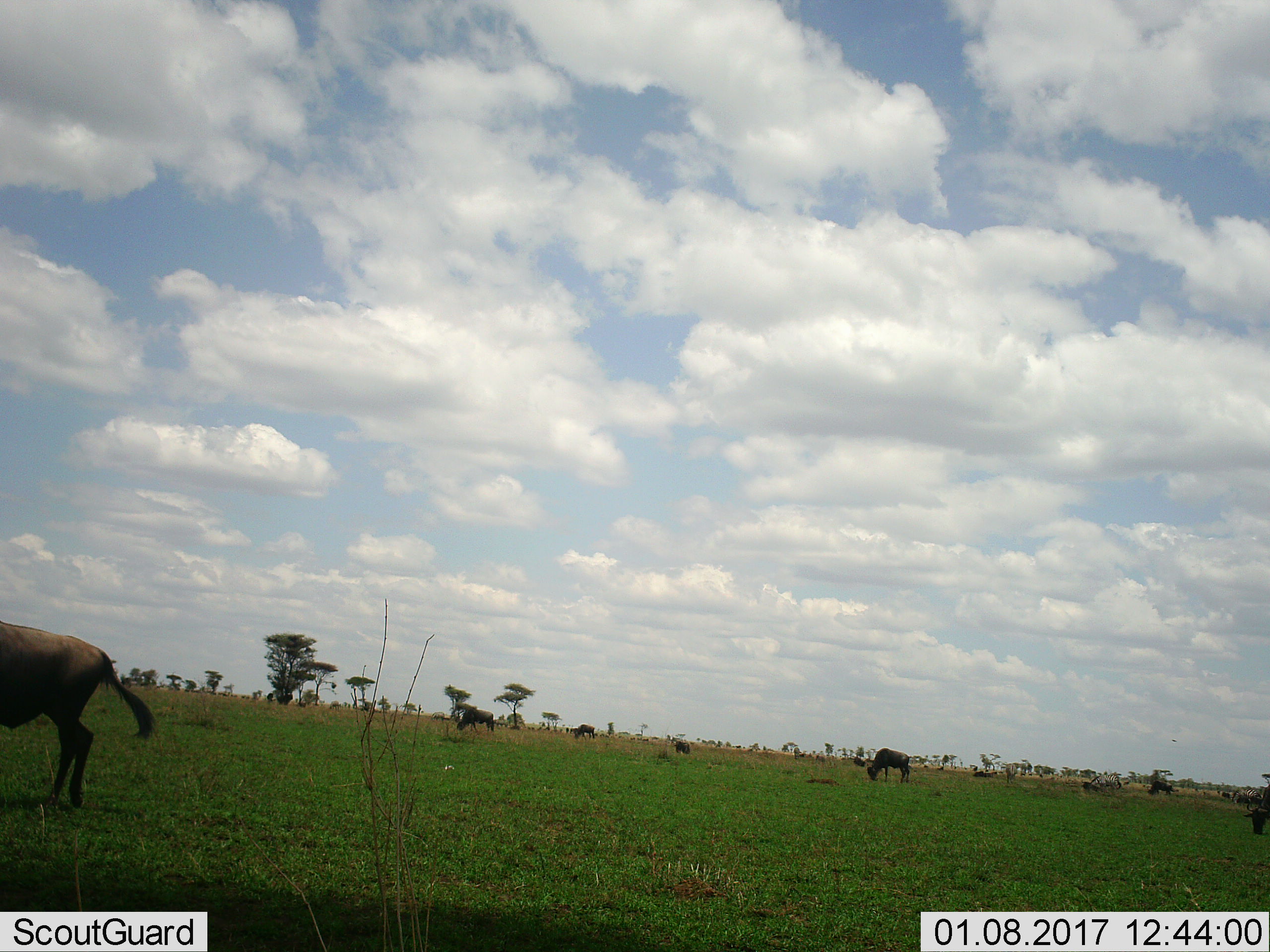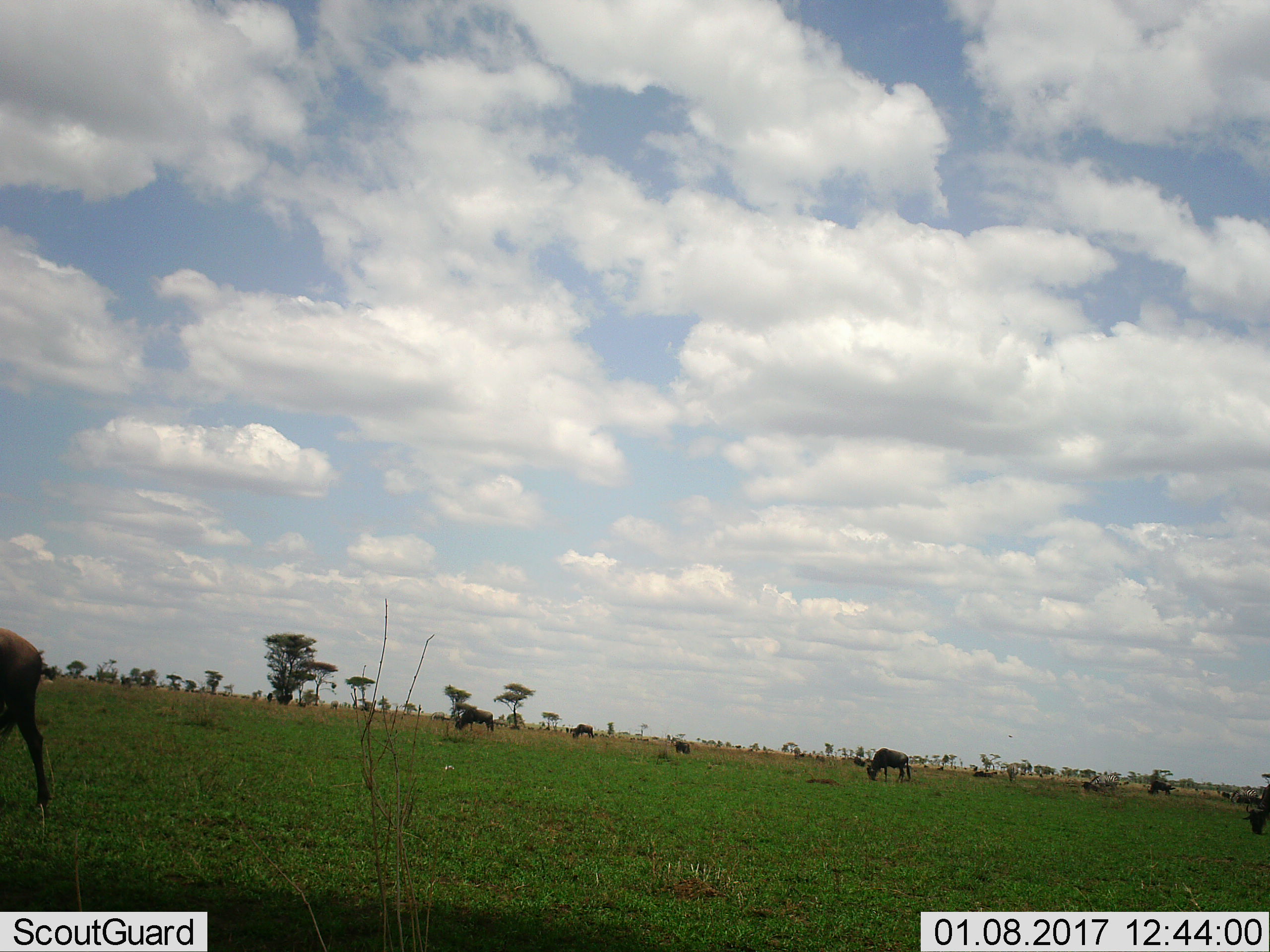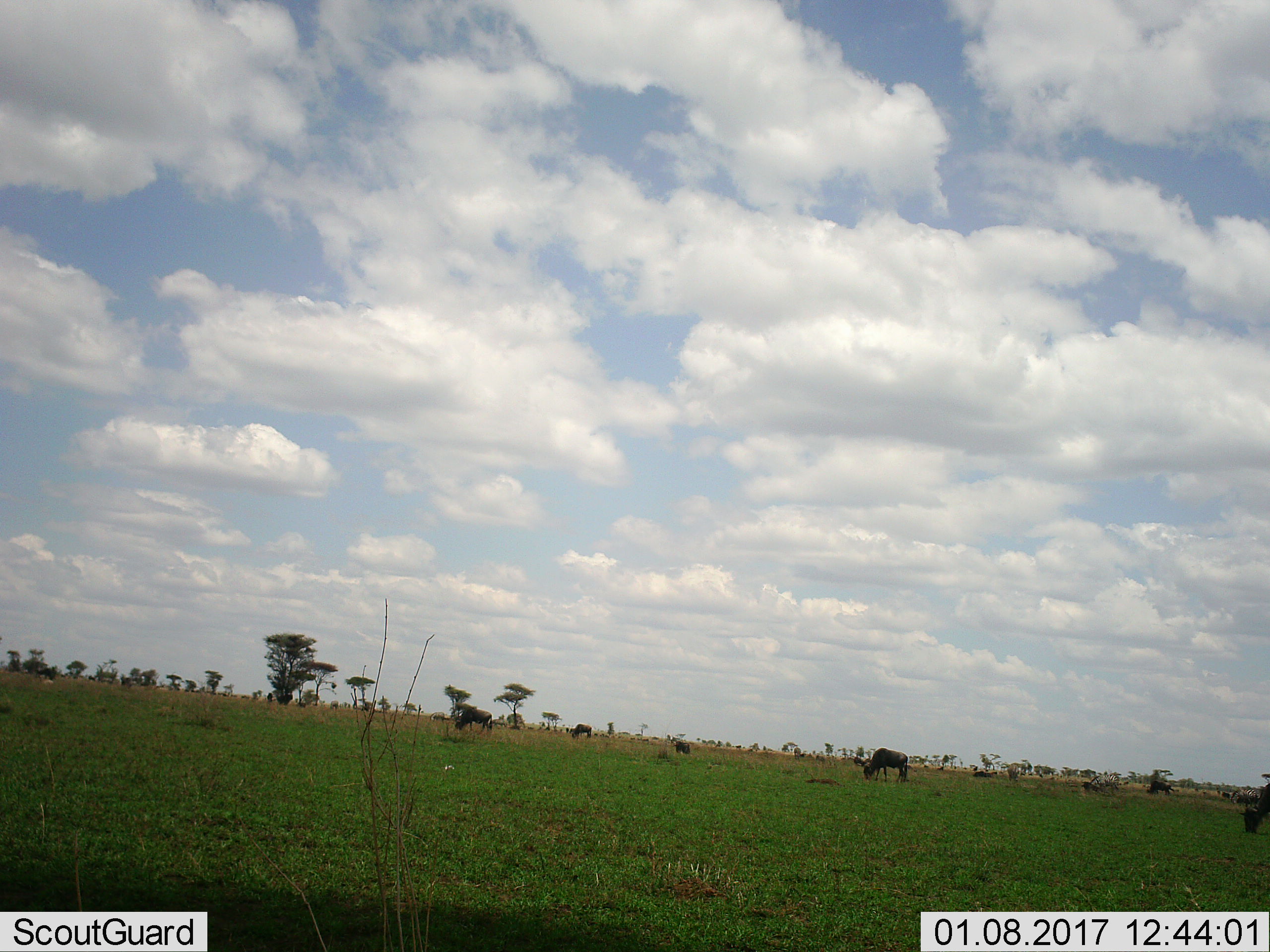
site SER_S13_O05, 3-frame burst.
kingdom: Animalia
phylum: Chordata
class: Mammalia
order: Artiodactyla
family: Bovidae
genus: Connochaetes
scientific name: Connochaetes taurinus taurinus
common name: blue wildebeest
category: wildebeestblue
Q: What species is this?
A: Wildebeestblue (blue wildebeest) (Connochaetes taurinus taurinus).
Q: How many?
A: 11-50.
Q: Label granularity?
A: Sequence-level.